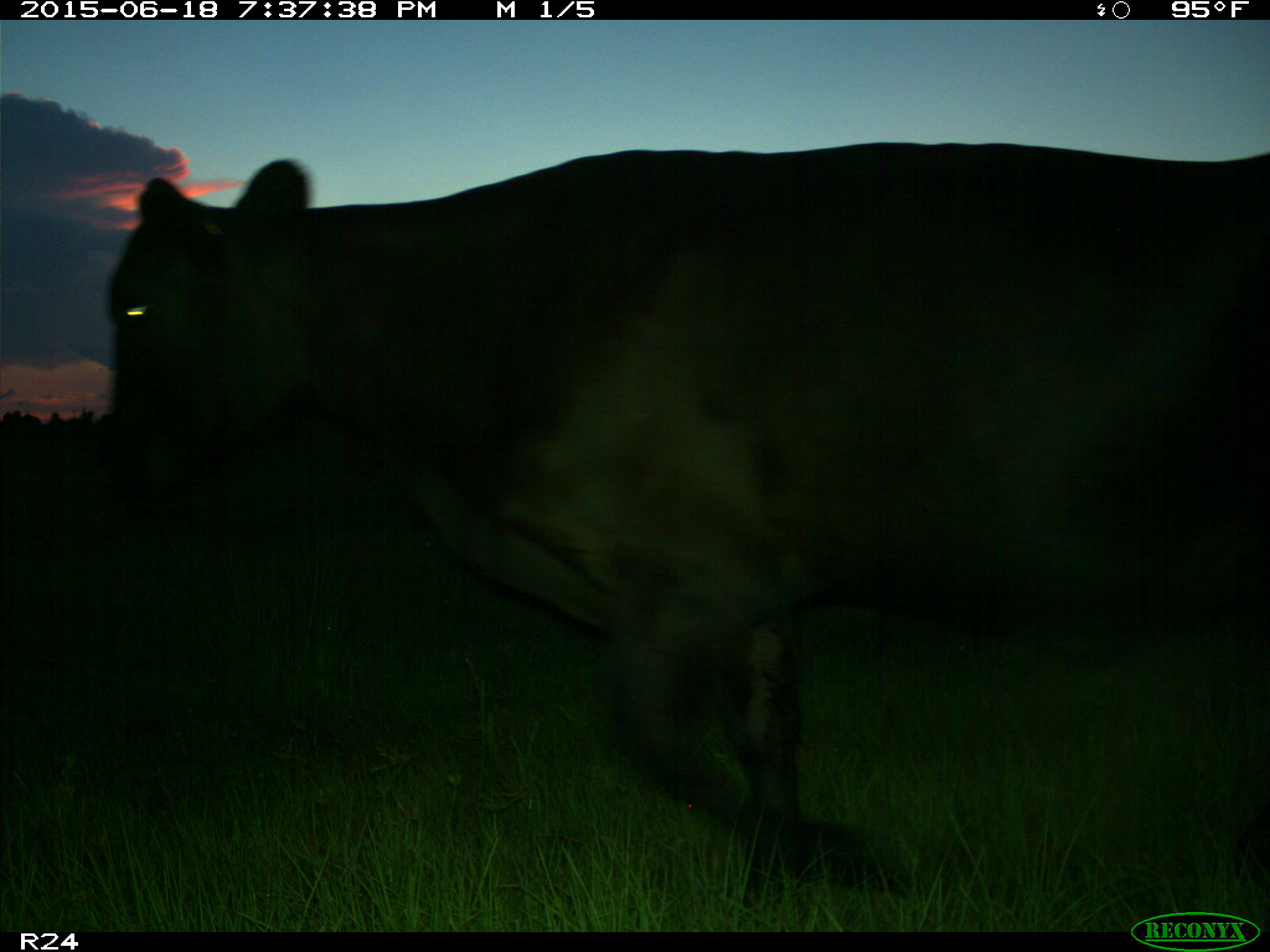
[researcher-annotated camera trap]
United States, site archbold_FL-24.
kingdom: Animalia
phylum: Chordata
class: Mammalia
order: Artiodactyla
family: Bovidae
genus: Bos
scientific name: Bos taurus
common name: domestic cow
Bos taurus (domestic cow).